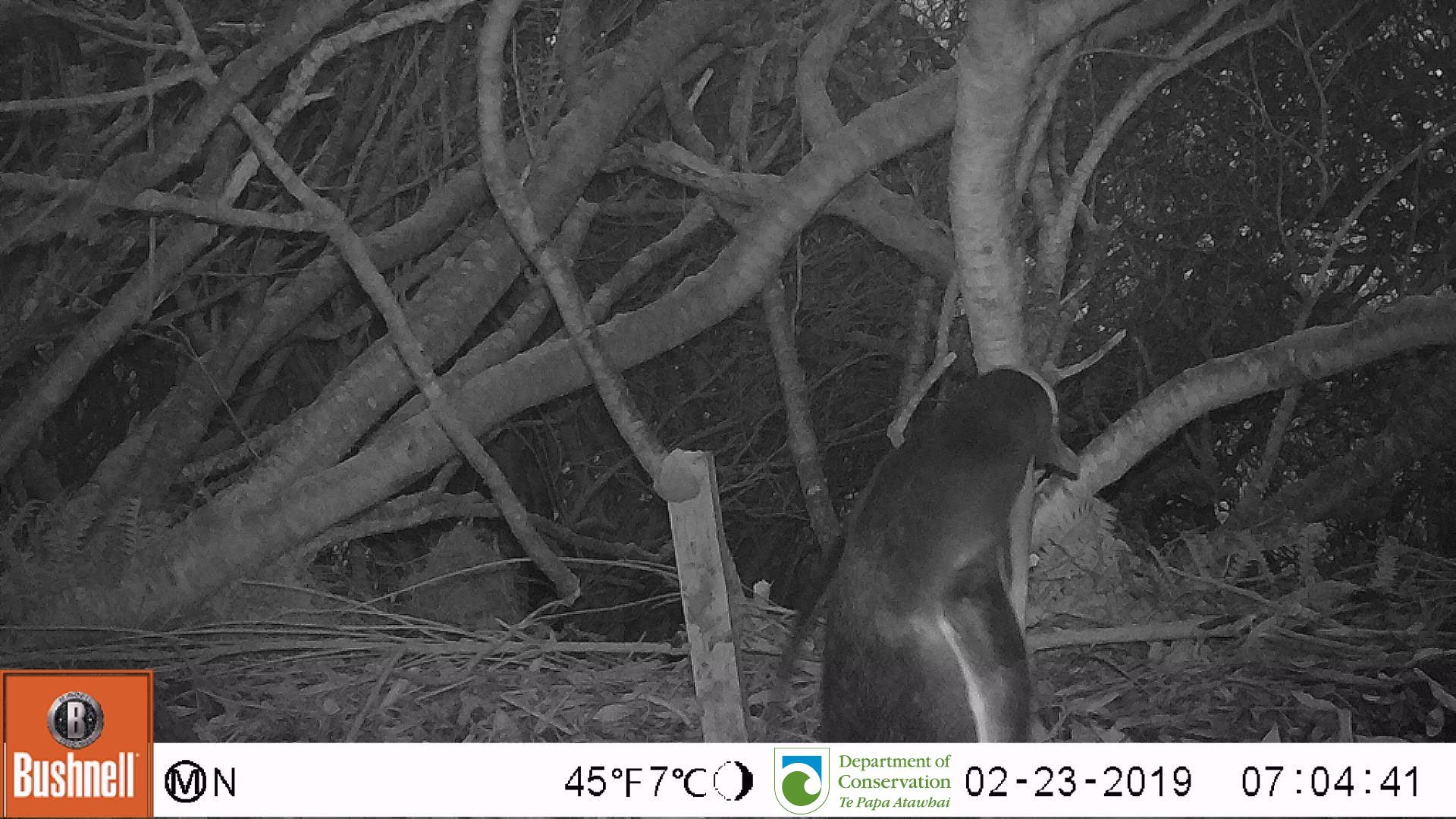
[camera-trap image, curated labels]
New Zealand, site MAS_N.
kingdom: Animalia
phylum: Chordata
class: Aves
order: Sphenisciformes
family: Spheniscidae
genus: Megadyptes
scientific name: Megadyptes antipodes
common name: yellow-eyed penguin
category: yellow eyed penguin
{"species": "yellow eyed penguin (yellow-eyed penguin) (Megadyptes antipodes)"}